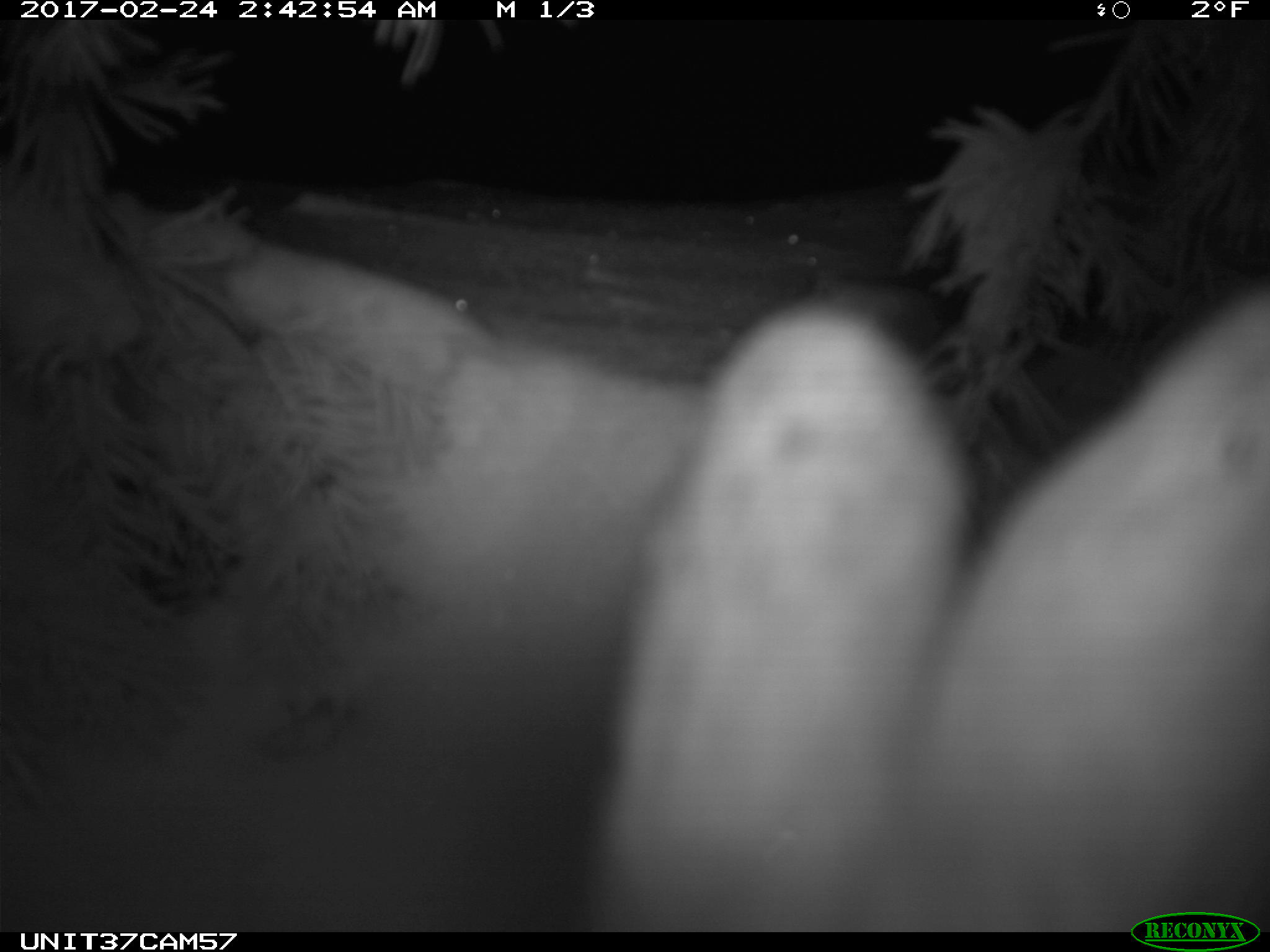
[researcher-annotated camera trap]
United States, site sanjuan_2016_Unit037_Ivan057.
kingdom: Animalia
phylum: Chordata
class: Mammalia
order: Lagomorpha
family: Leporidae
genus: Lepus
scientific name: Lepus americanus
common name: snowshoe hare